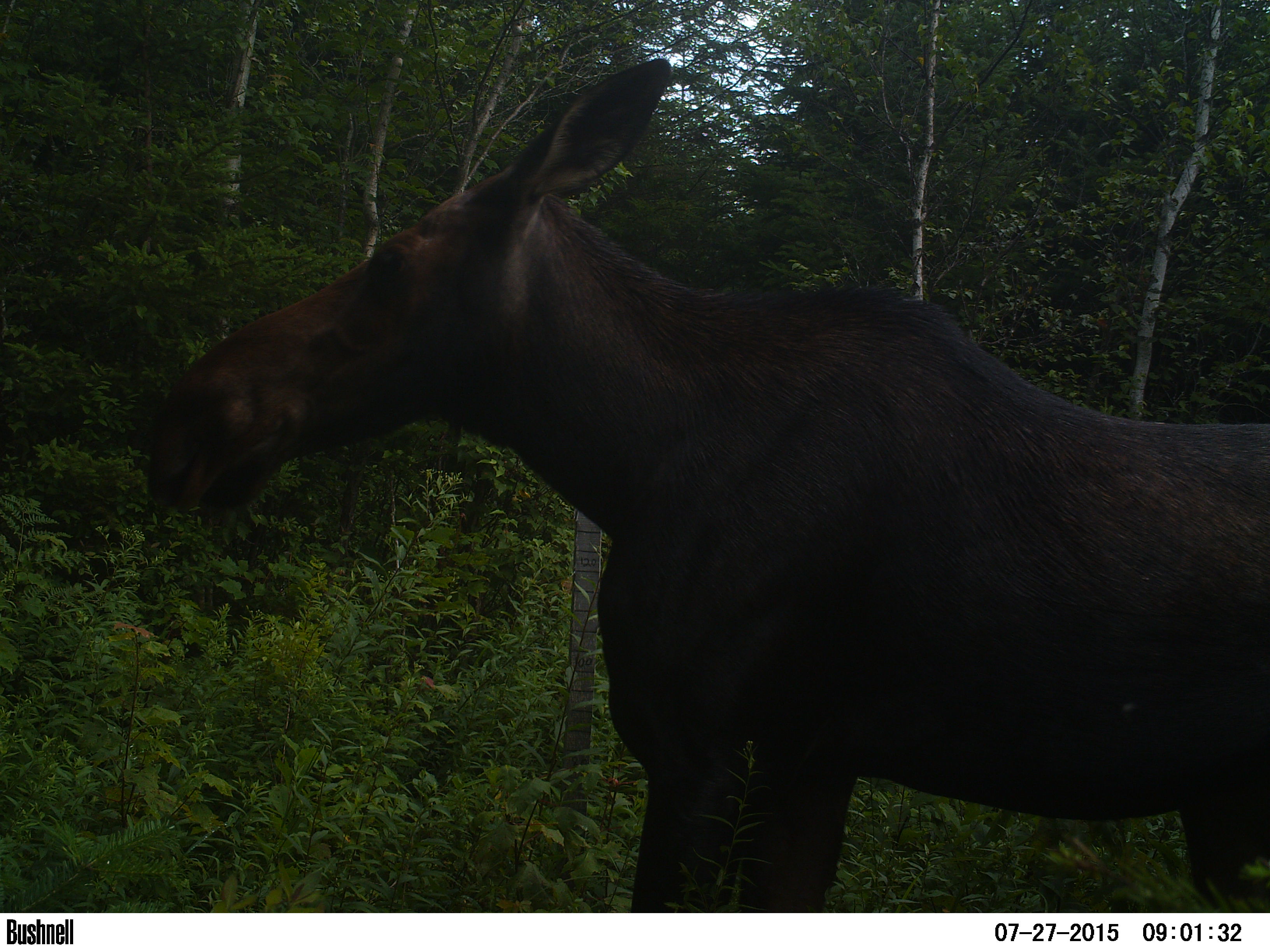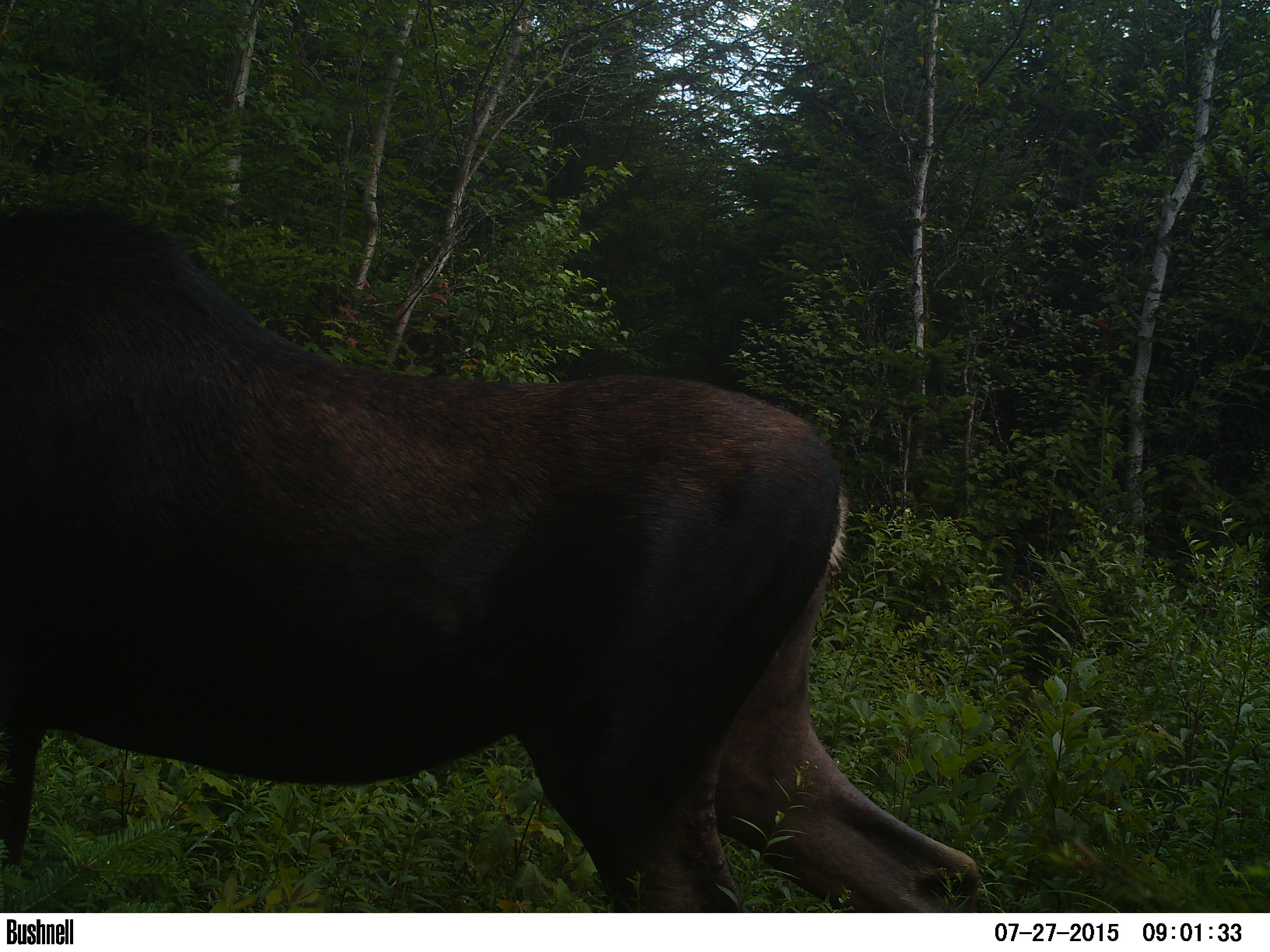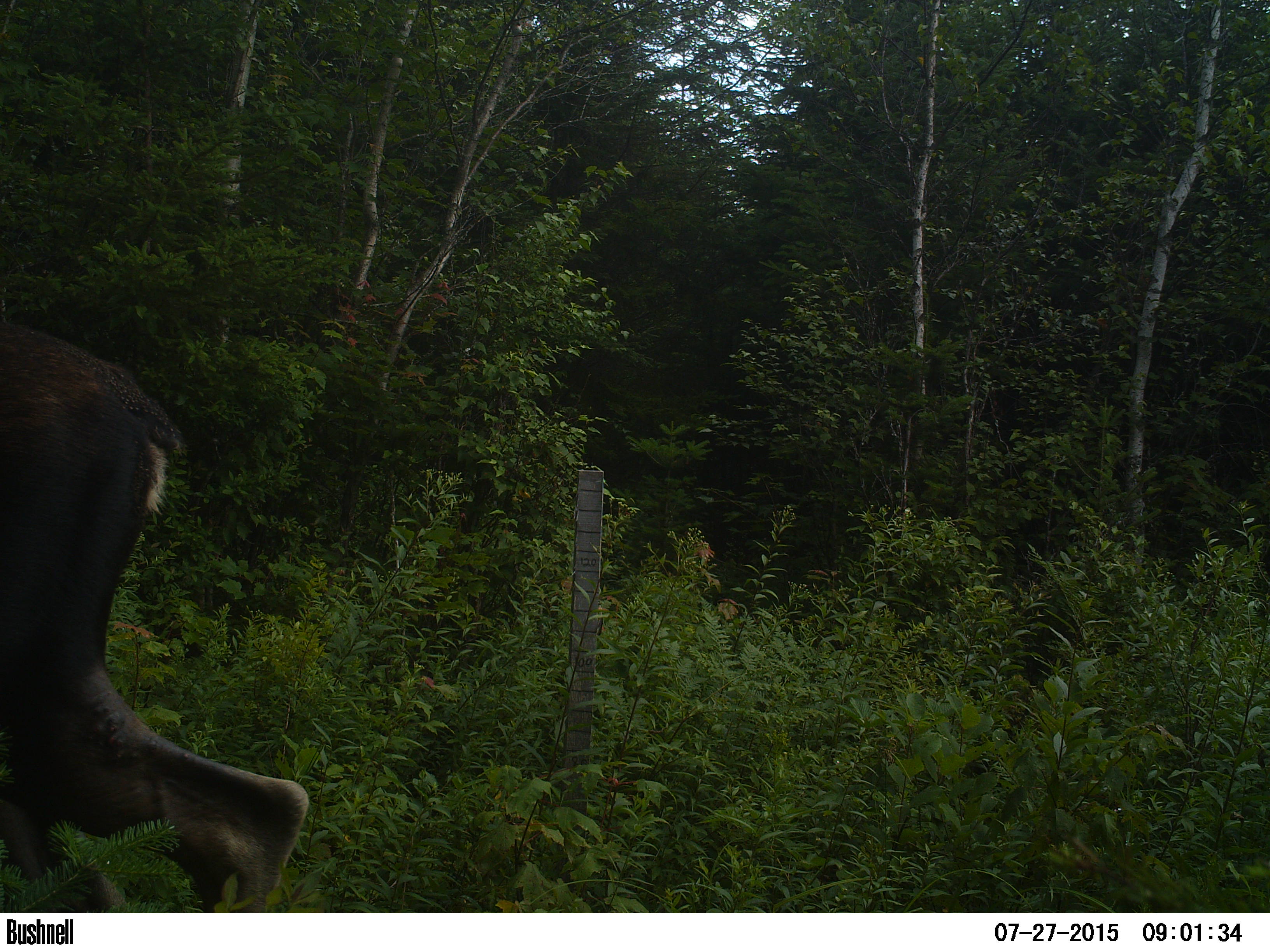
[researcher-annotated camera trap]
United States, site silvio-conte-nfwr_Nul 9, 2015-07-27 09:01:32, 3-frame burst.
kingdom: Animalia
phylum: Chordata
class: Mammalia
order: Artiodactyla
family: Cervidae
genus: Alces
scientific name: Alces alces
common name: moose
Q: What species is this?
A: Moose (Alces alces).